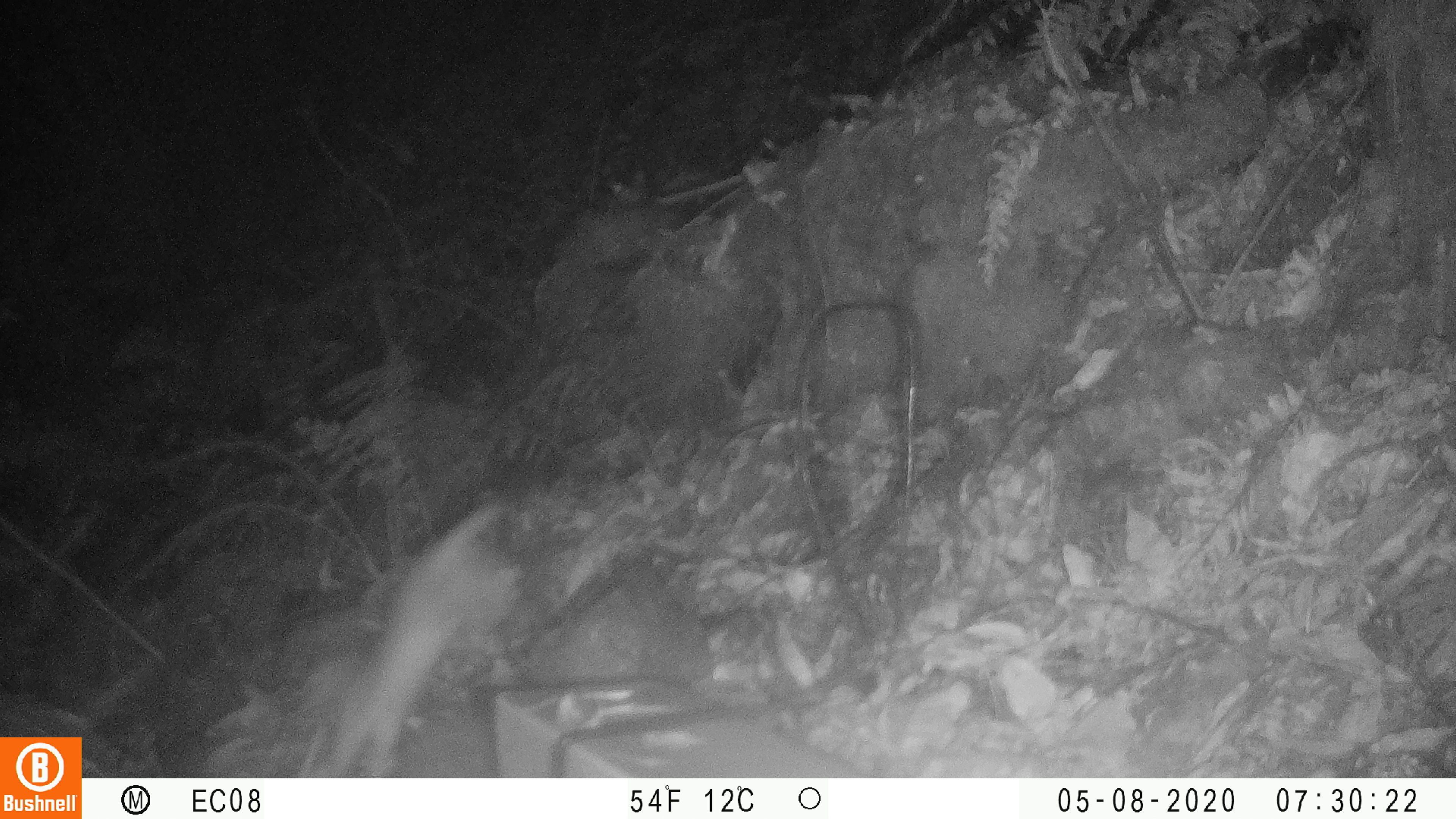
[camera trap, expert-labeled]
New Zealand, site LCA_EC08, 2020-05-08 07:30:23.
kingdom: Animalia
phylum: Chordata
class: Mammalia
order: Carnivora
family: Mustelidae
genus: Mustela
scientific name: Mustela erminea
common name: stoat